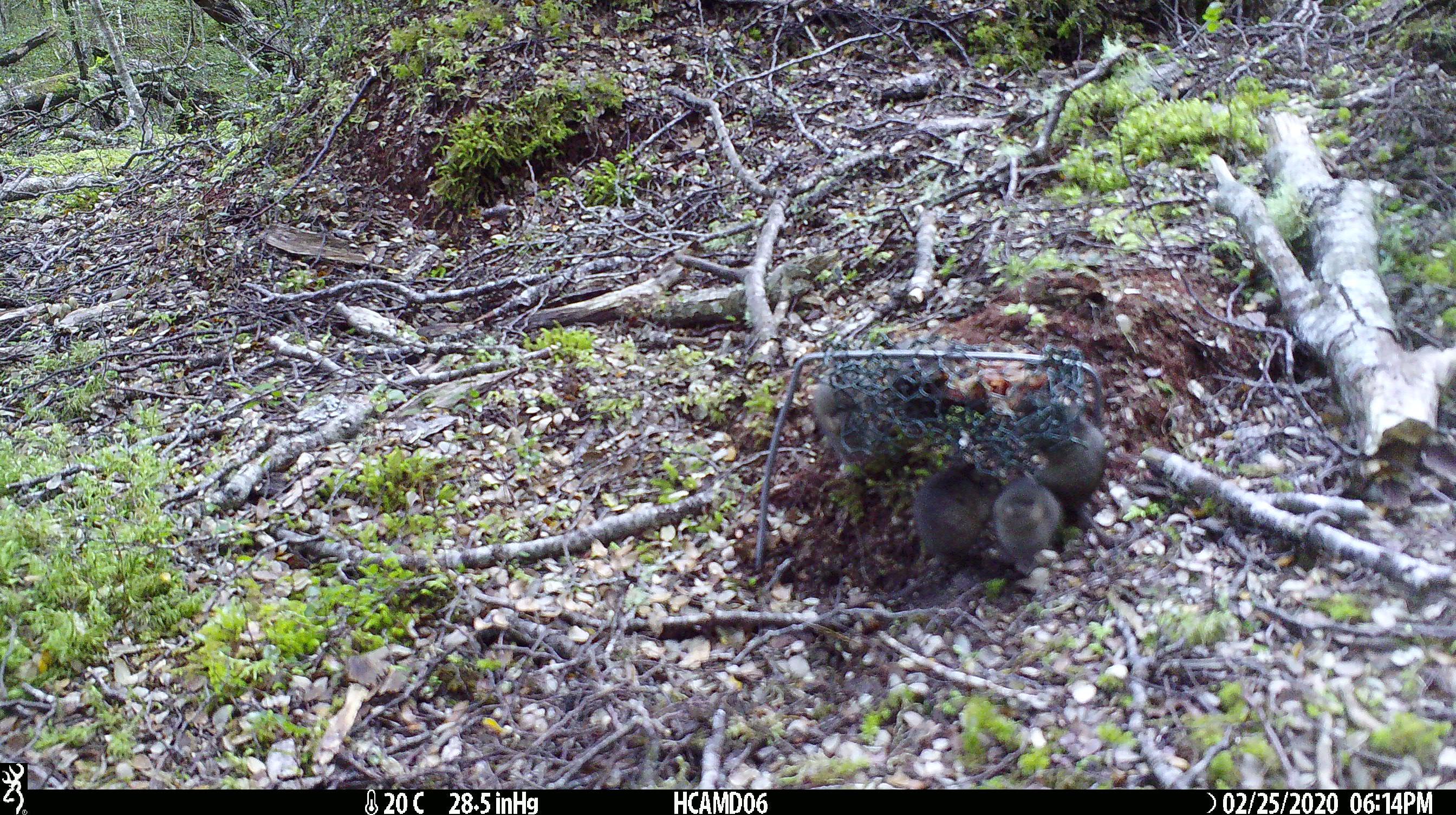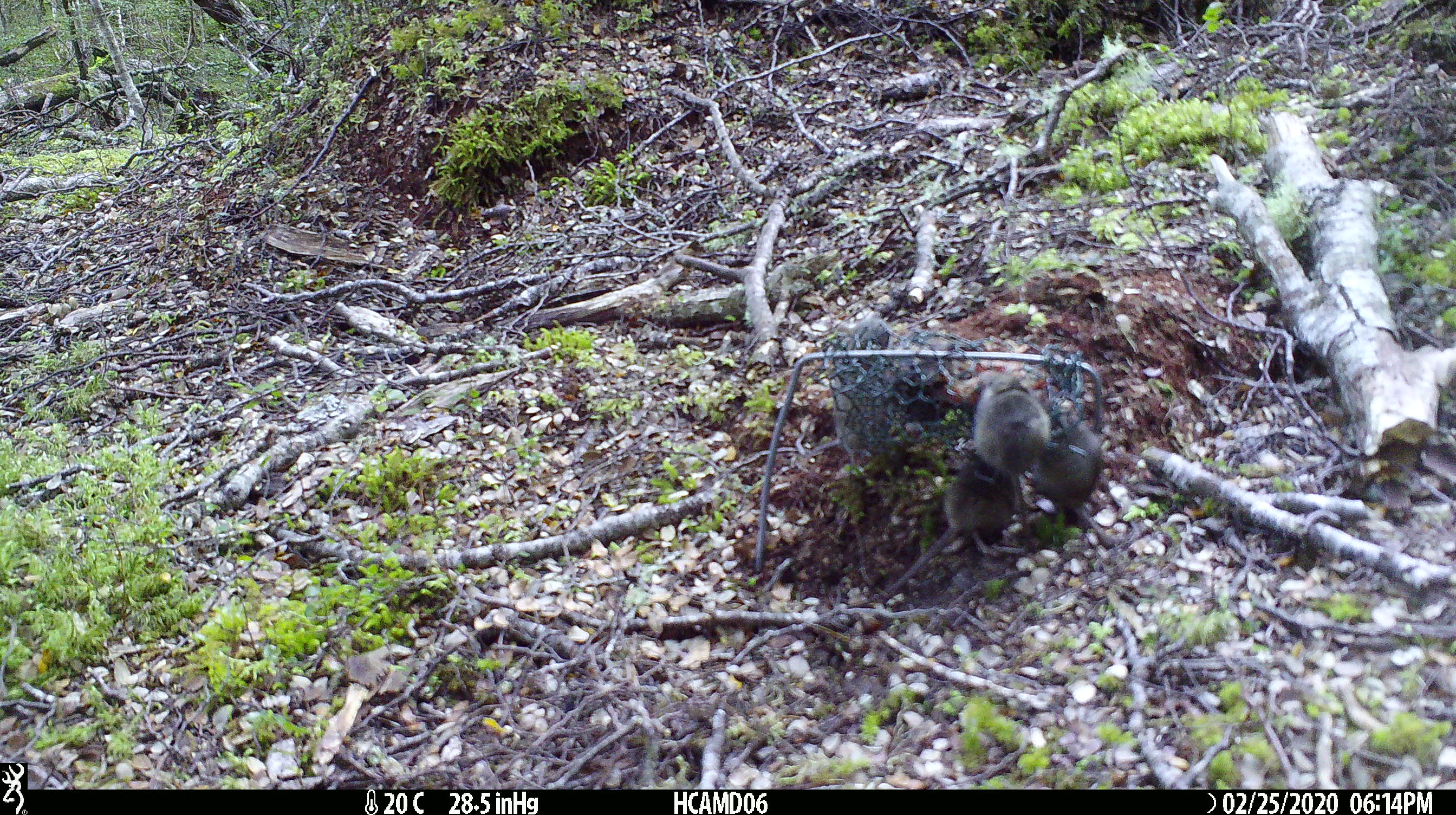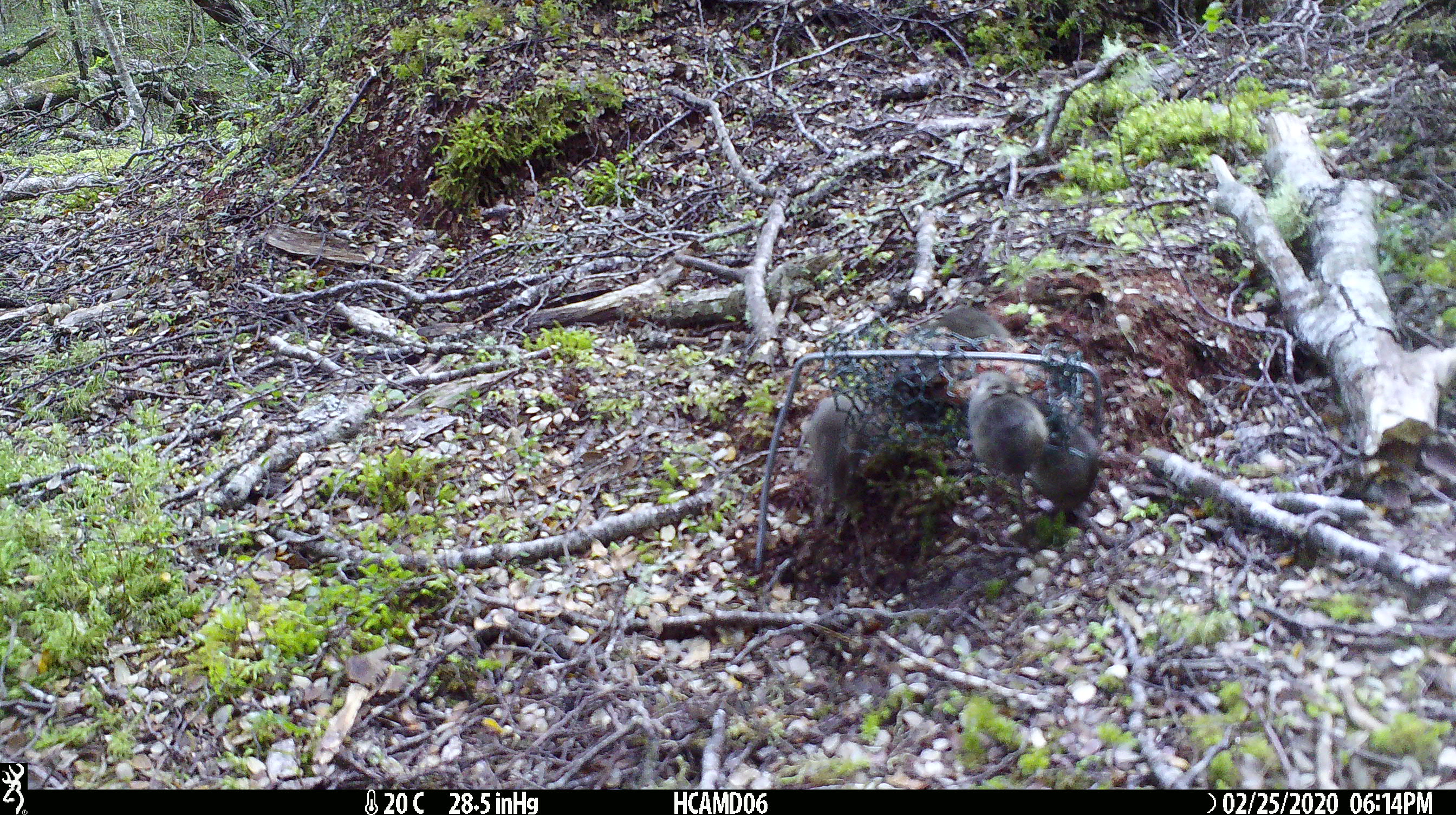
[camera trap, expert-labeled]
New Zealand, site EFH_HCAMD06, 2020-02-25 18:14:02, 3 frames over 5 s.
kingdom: Animalia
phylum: Chordata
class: Mammalia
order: Rodentia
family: Muridae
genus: Mus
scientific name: Mus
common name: mouse